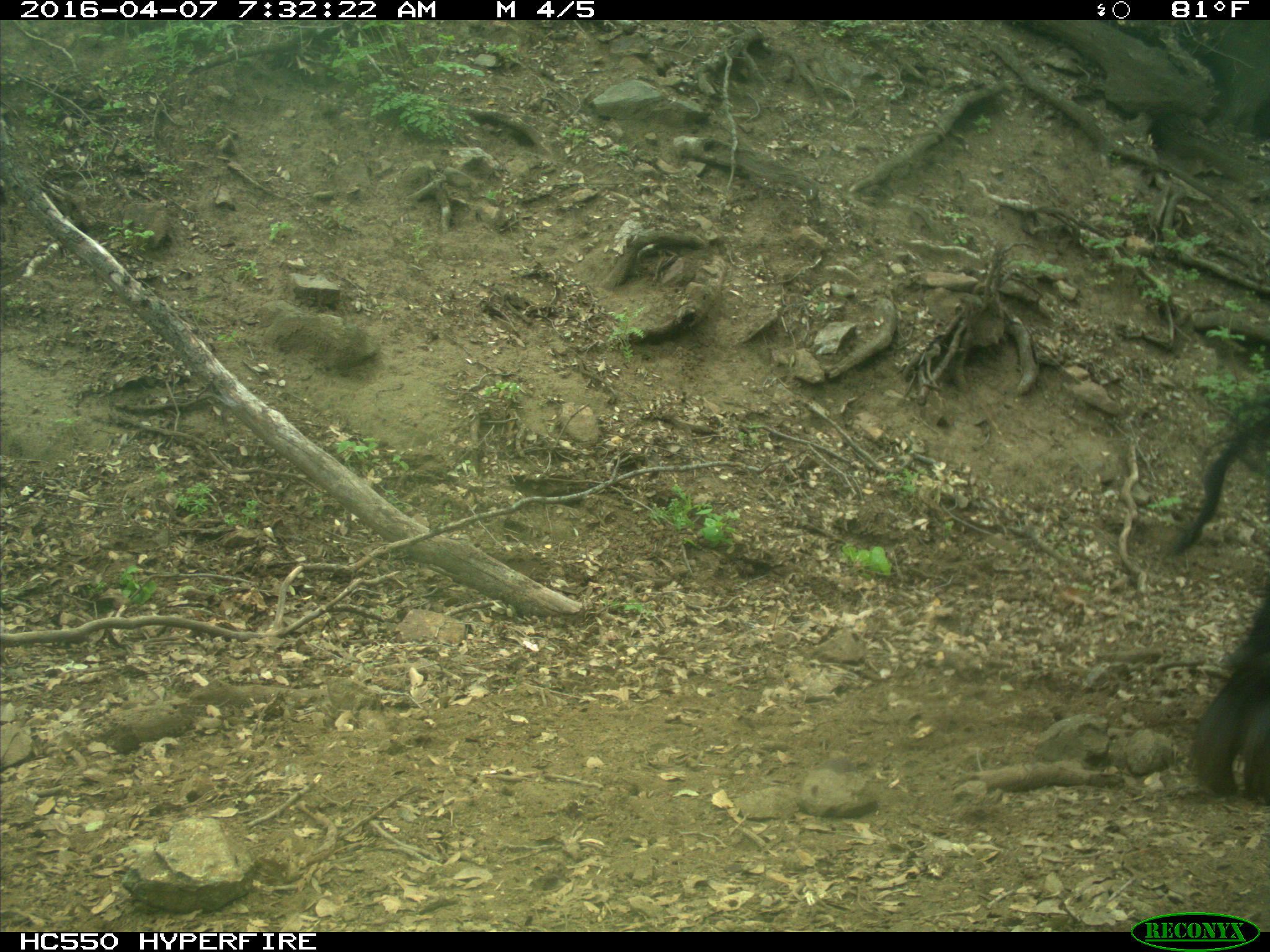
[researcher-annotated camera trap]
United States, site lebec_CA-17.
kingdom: Animalia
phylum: Chordata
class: Mammalia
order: Artiodactyla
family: Bovidae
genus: Bos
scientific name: Bos taurus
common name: domestic cow